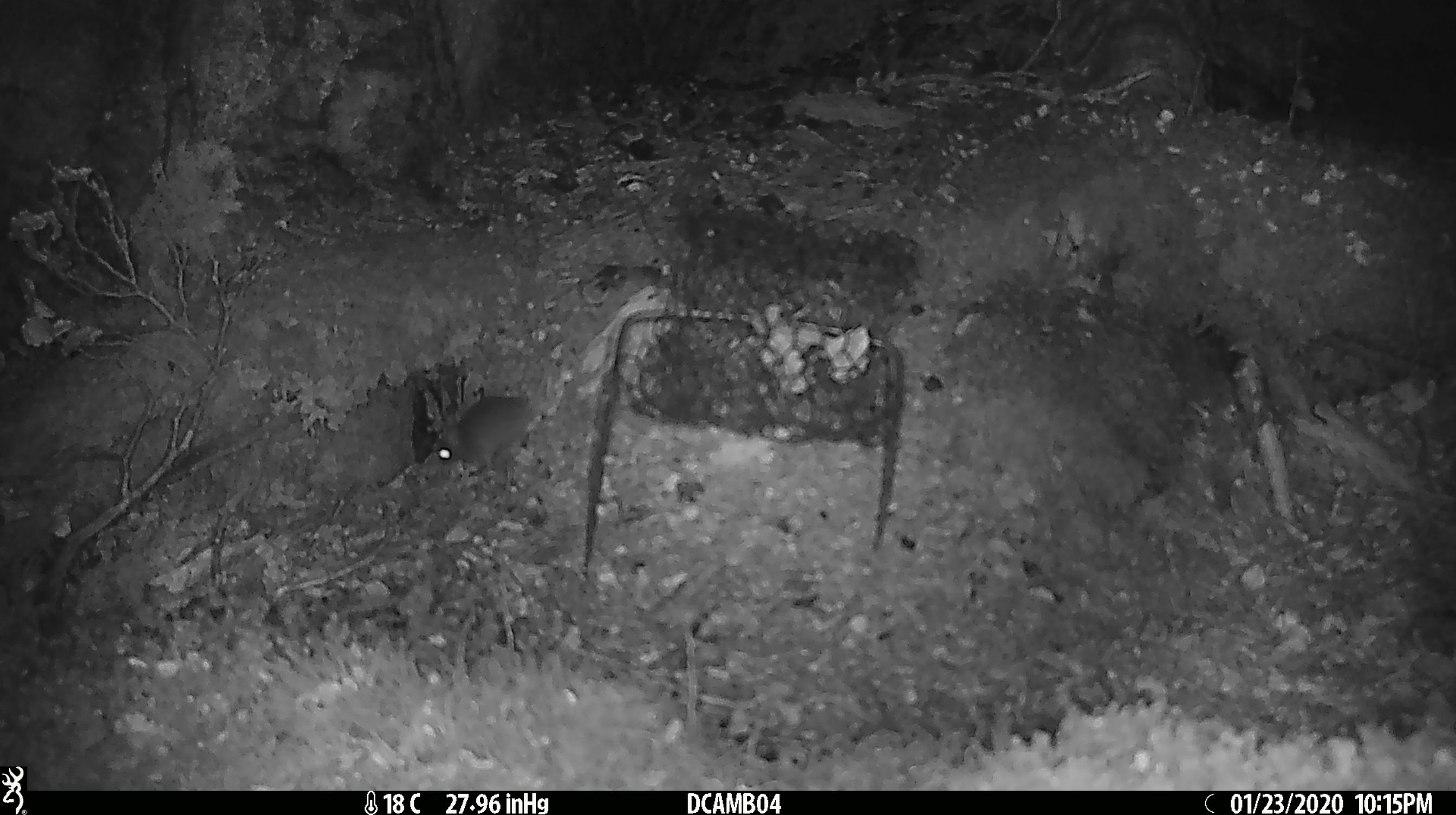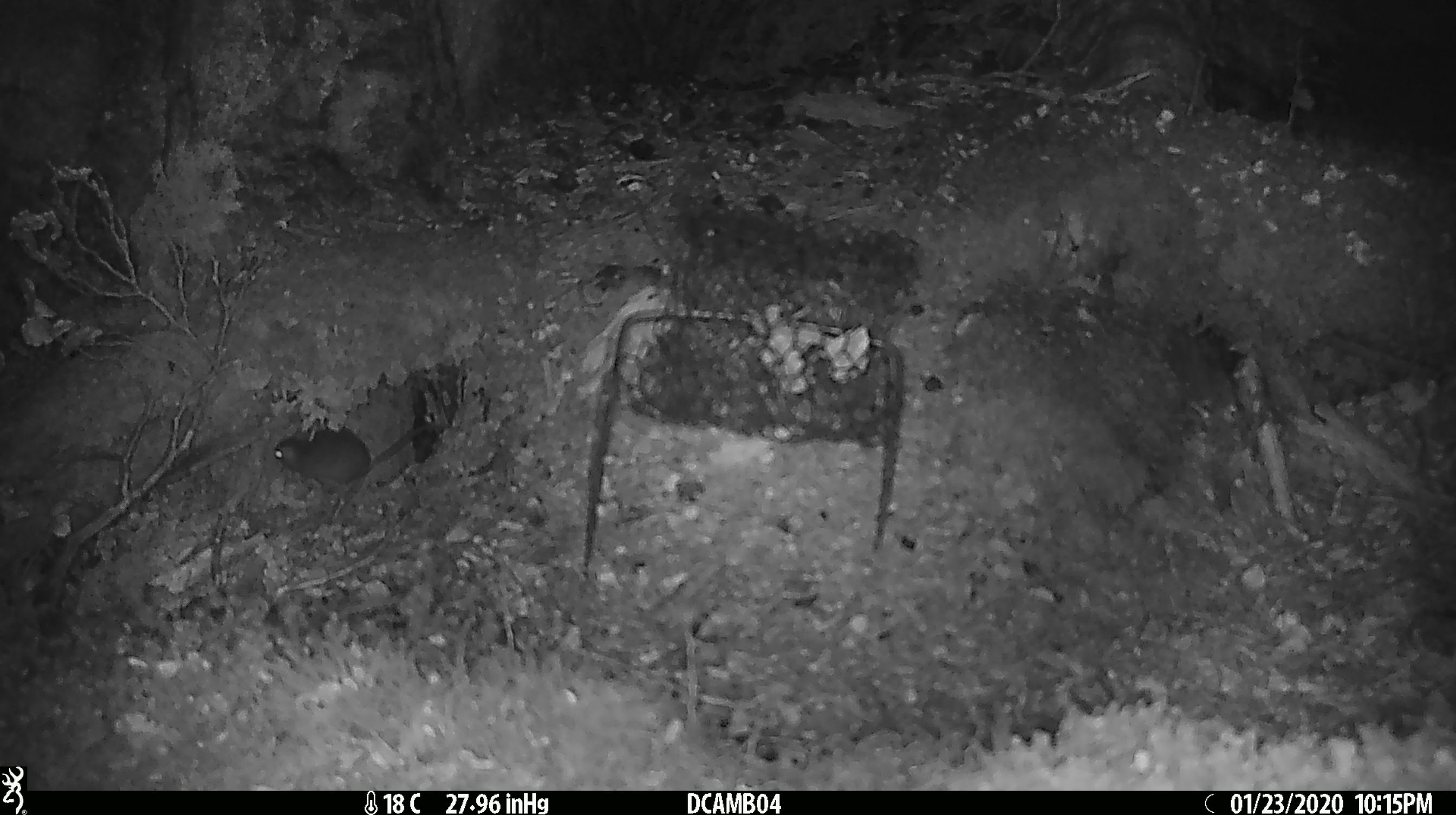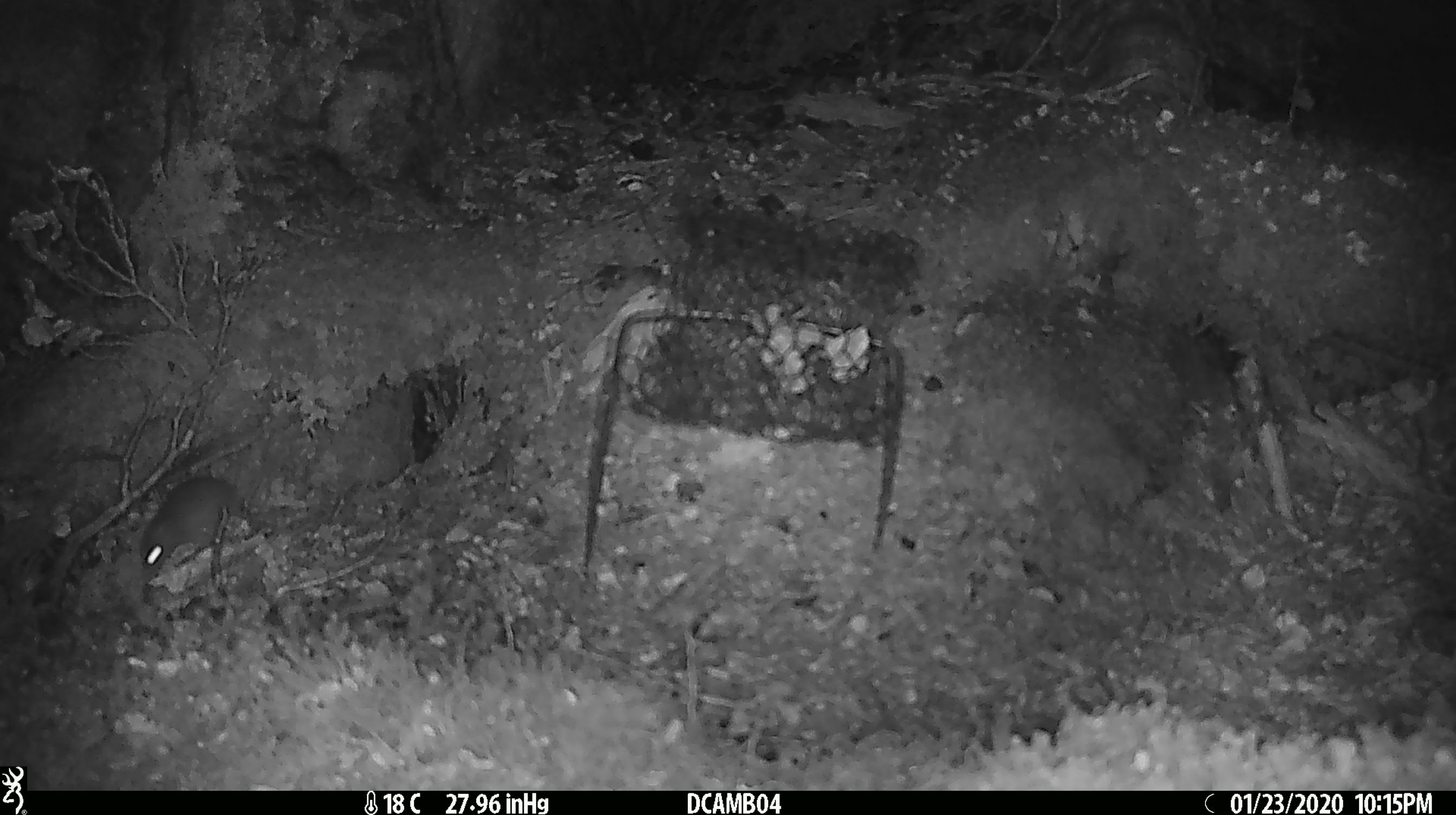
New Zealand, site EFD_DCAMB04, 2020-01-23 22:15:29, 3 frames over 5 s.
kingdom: Animalia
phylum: Chordata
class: Mammalia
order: Rodentia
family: Muridae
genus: Mus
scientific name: Mus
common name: mouse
Mouse (Mus).